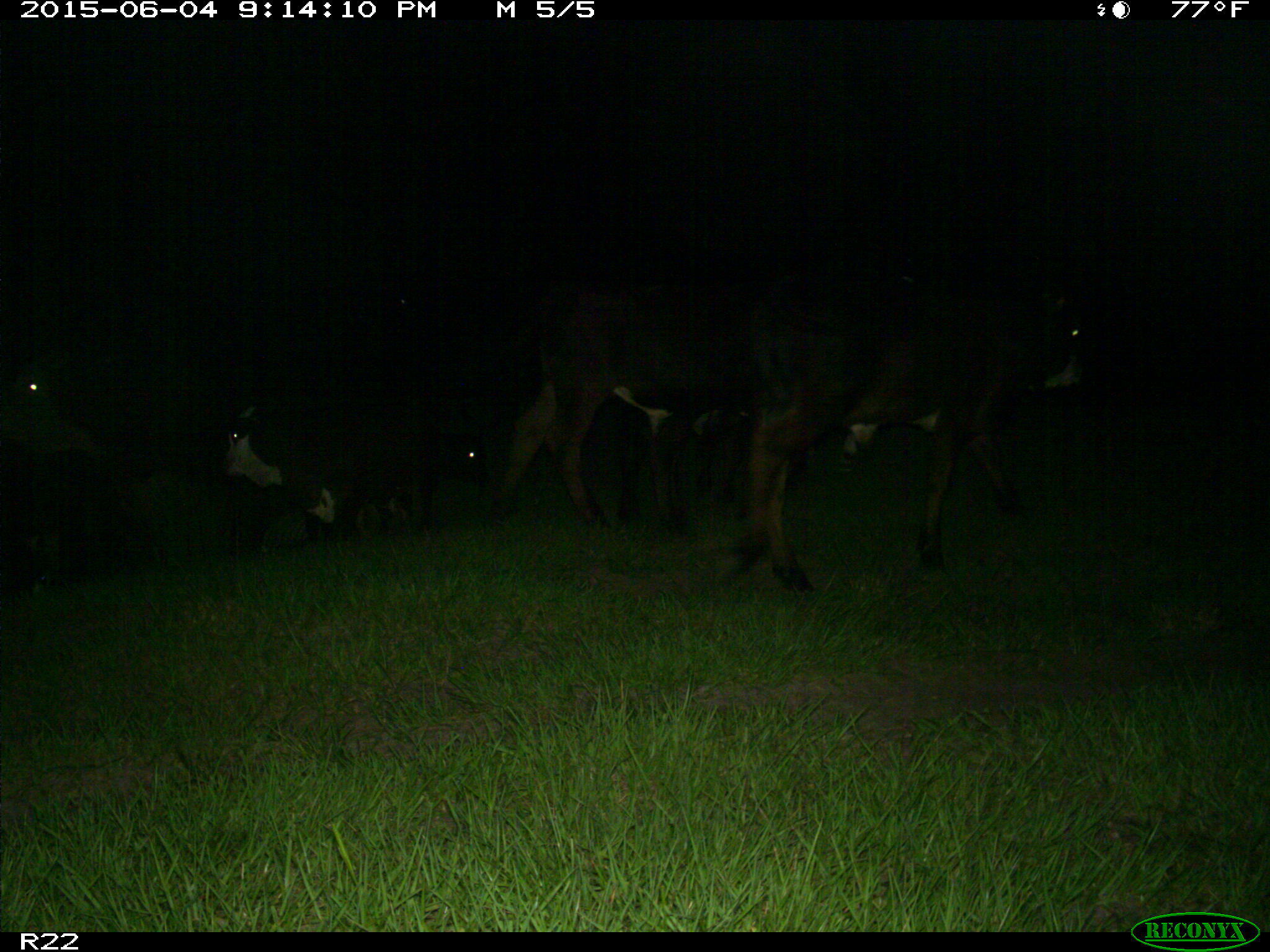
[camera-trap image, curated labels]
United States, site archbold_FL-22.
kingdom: Animalia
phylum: Chordata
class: Mammalia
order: Artiodactyla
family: Bovidae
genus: Bos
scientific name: Bos taurus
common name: domestic cow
Bos taurus (domestic cow).